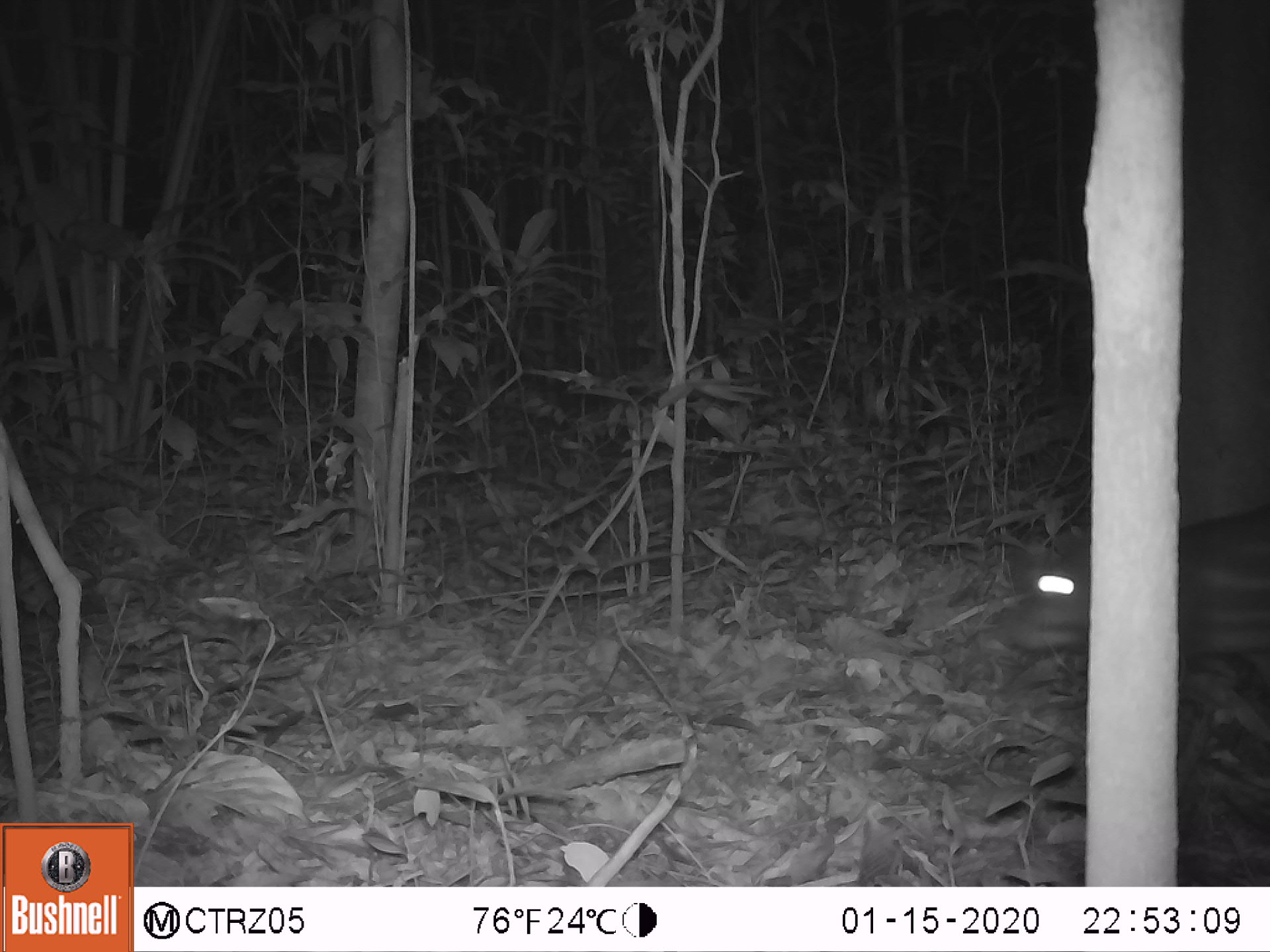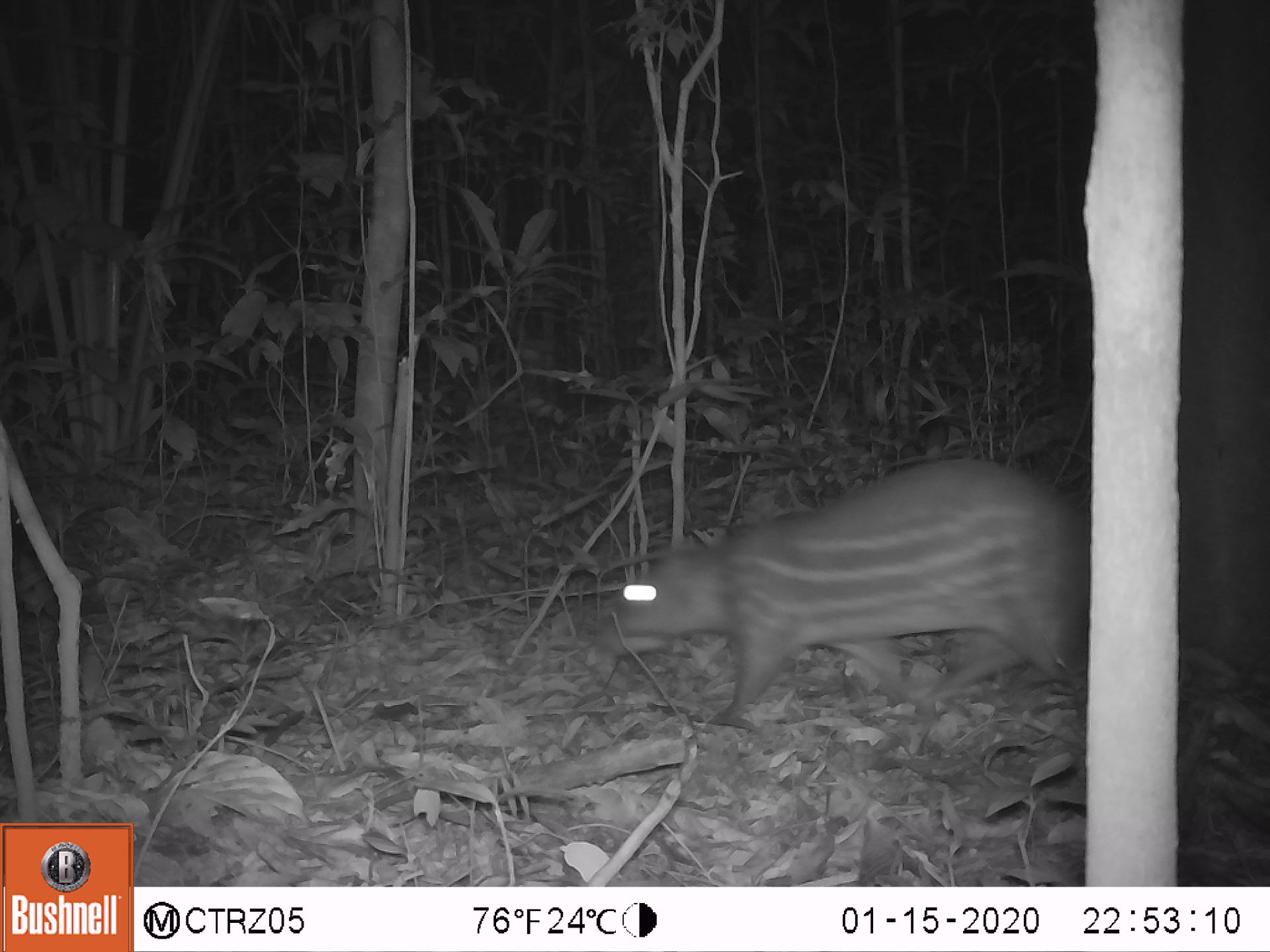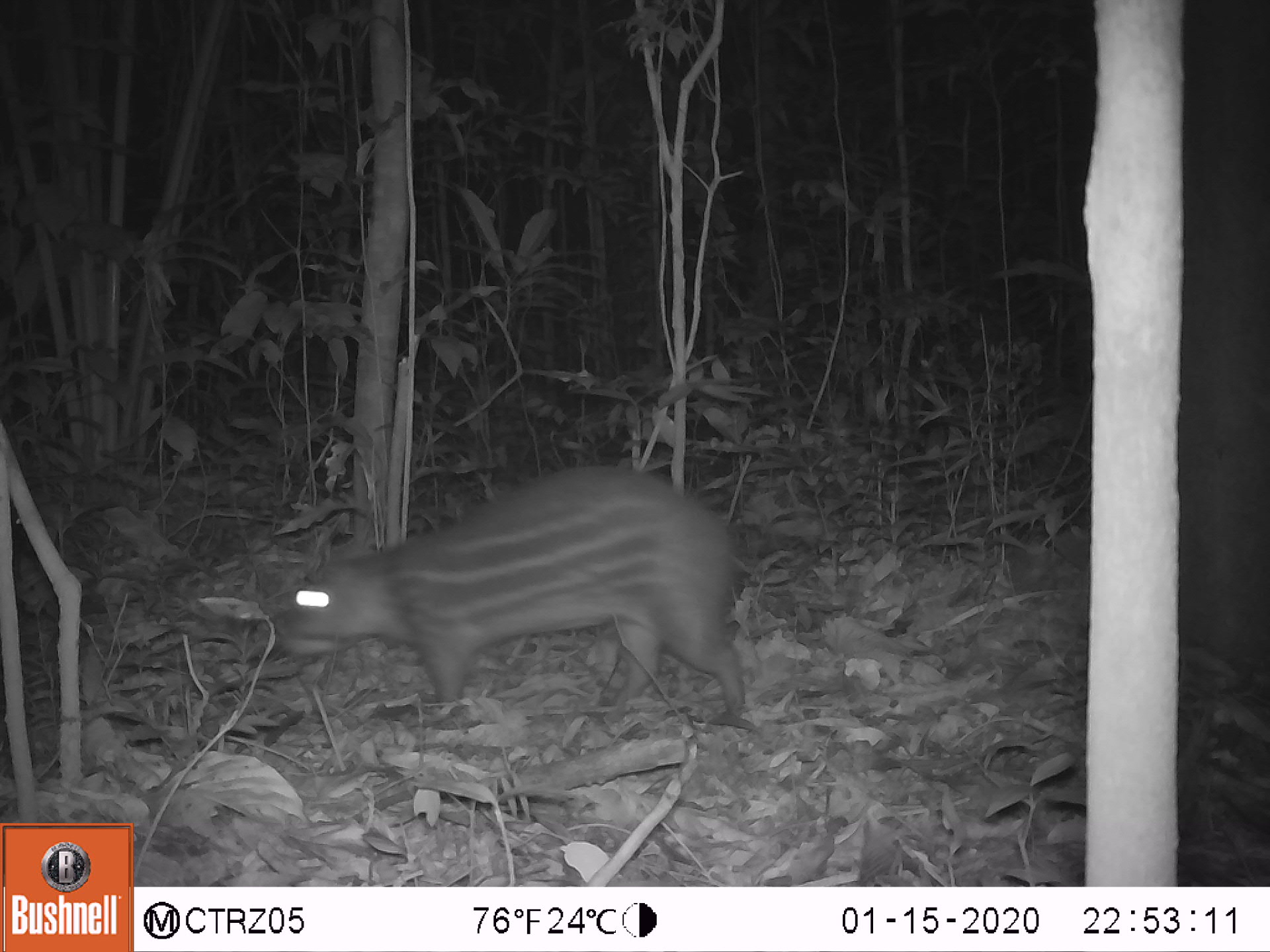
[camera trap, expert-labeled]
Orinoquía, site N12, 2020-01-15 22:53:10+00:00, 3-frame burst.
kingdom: Animalia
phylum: Chordata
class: Mammalia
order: Rodentia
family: Cuniculidae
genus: Cuniculus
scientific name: Cuniculus paca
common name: spotted paca